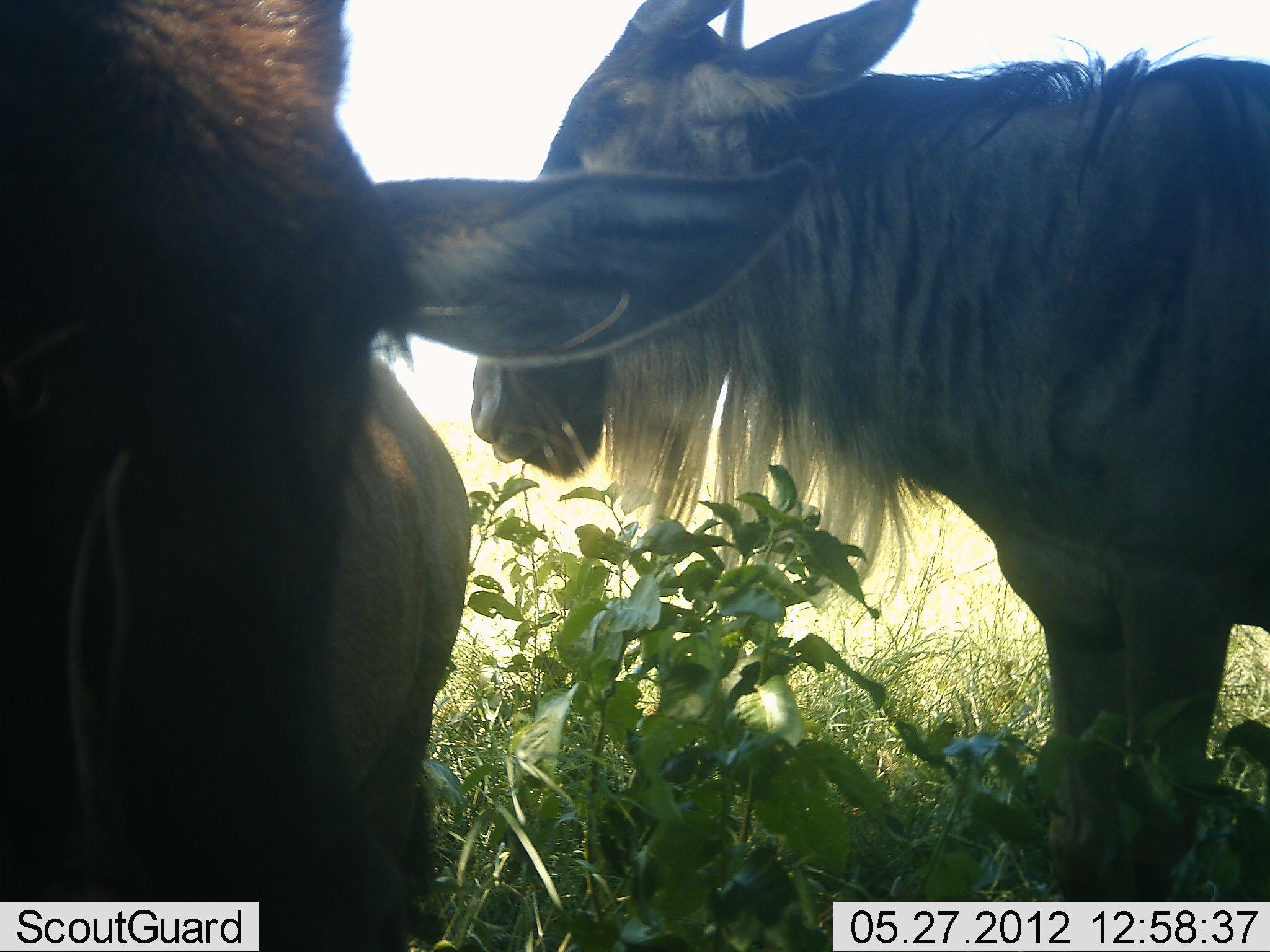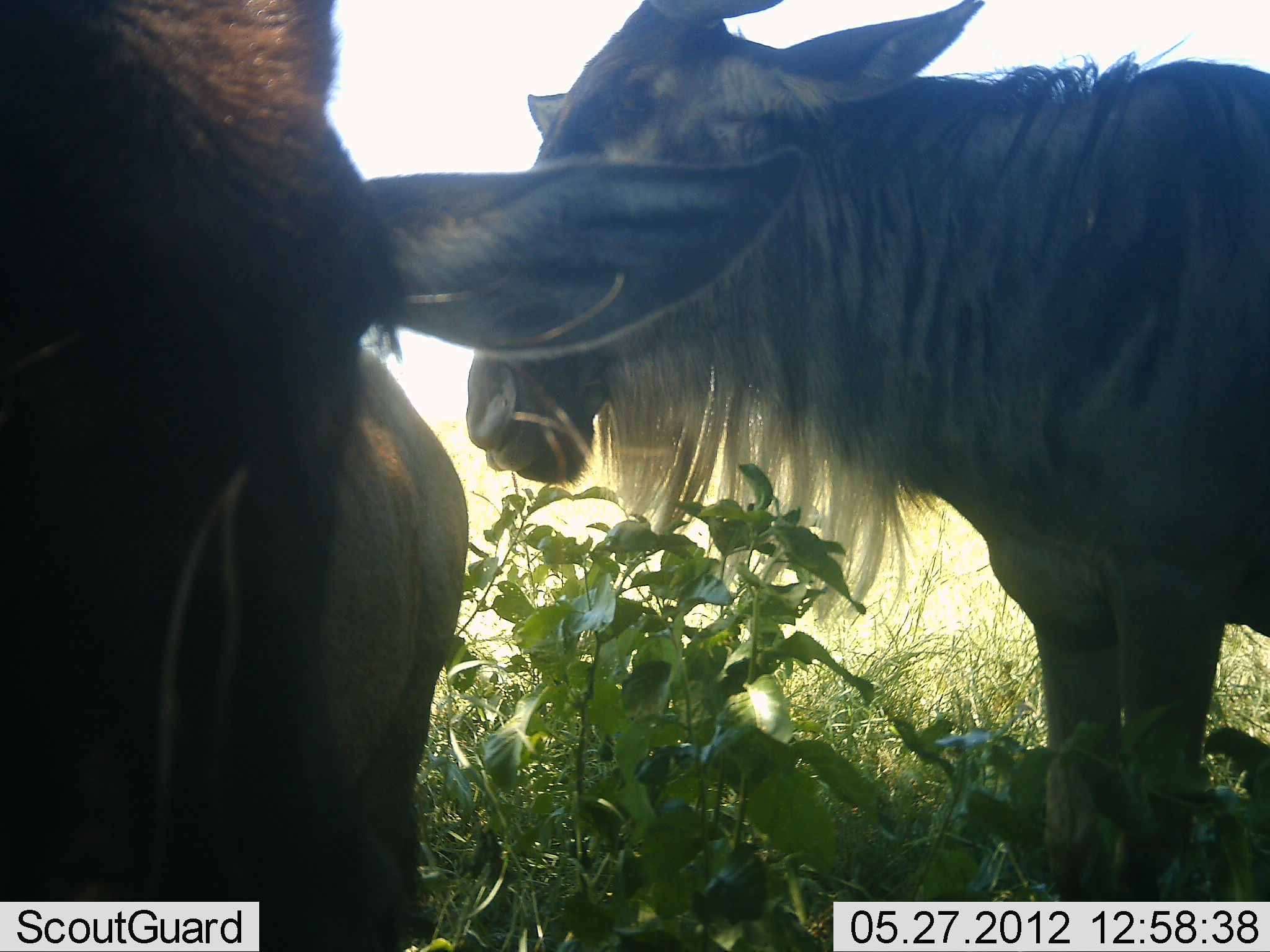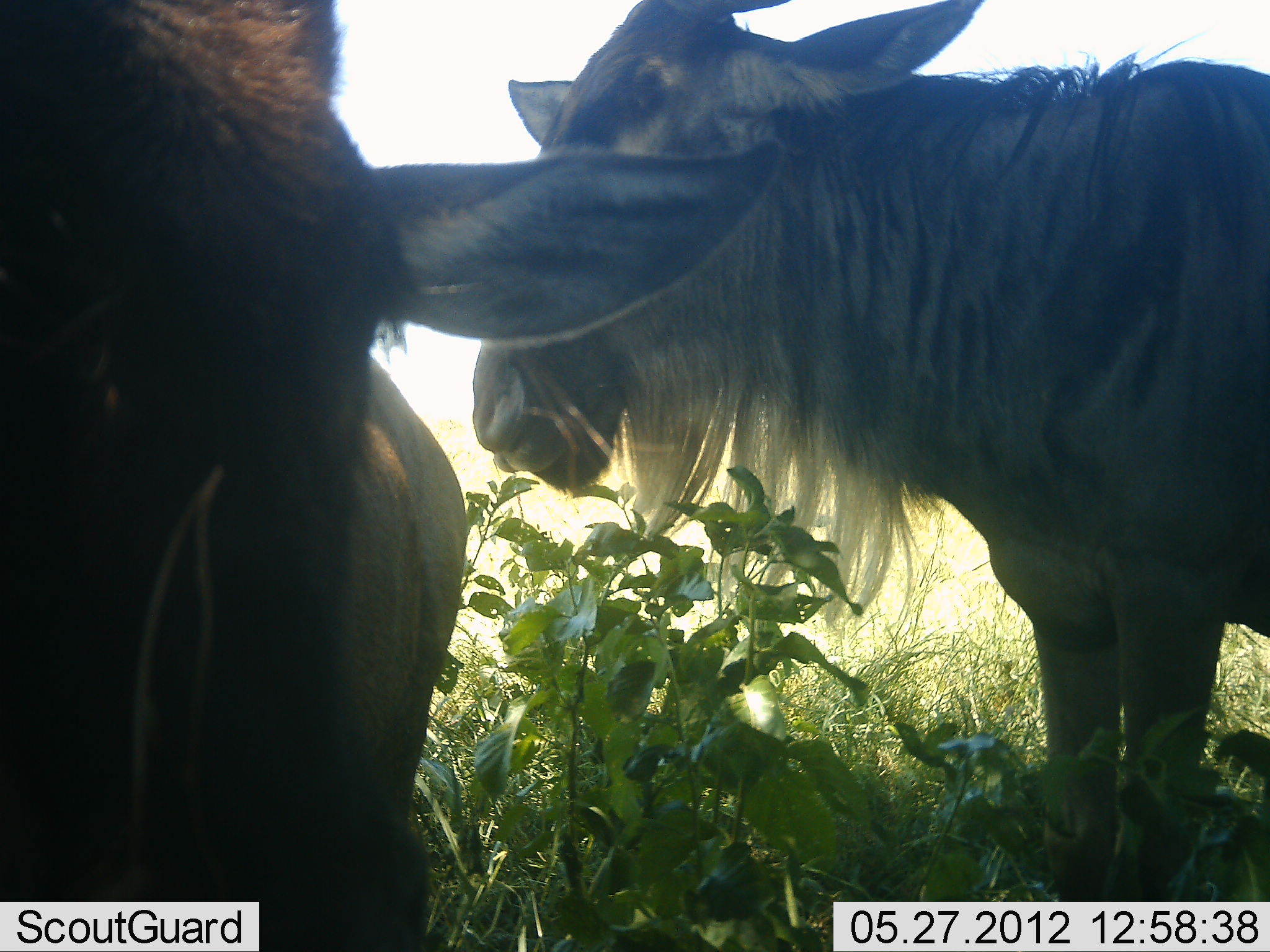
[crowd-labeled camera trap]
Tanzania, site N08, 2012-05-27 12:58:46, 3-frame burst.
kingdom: Animalia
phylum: Chordata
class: Mammalia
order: Artiodactyla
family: Bovidae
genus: Connochaetes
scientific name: Connochaetes taurinus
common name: blue wildebeest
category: wildebeest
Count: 2.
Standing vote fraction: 93%.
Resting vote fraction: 13%.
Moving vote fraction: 0%.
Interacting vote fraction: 0%.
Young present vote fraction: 0%.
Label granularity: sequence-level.